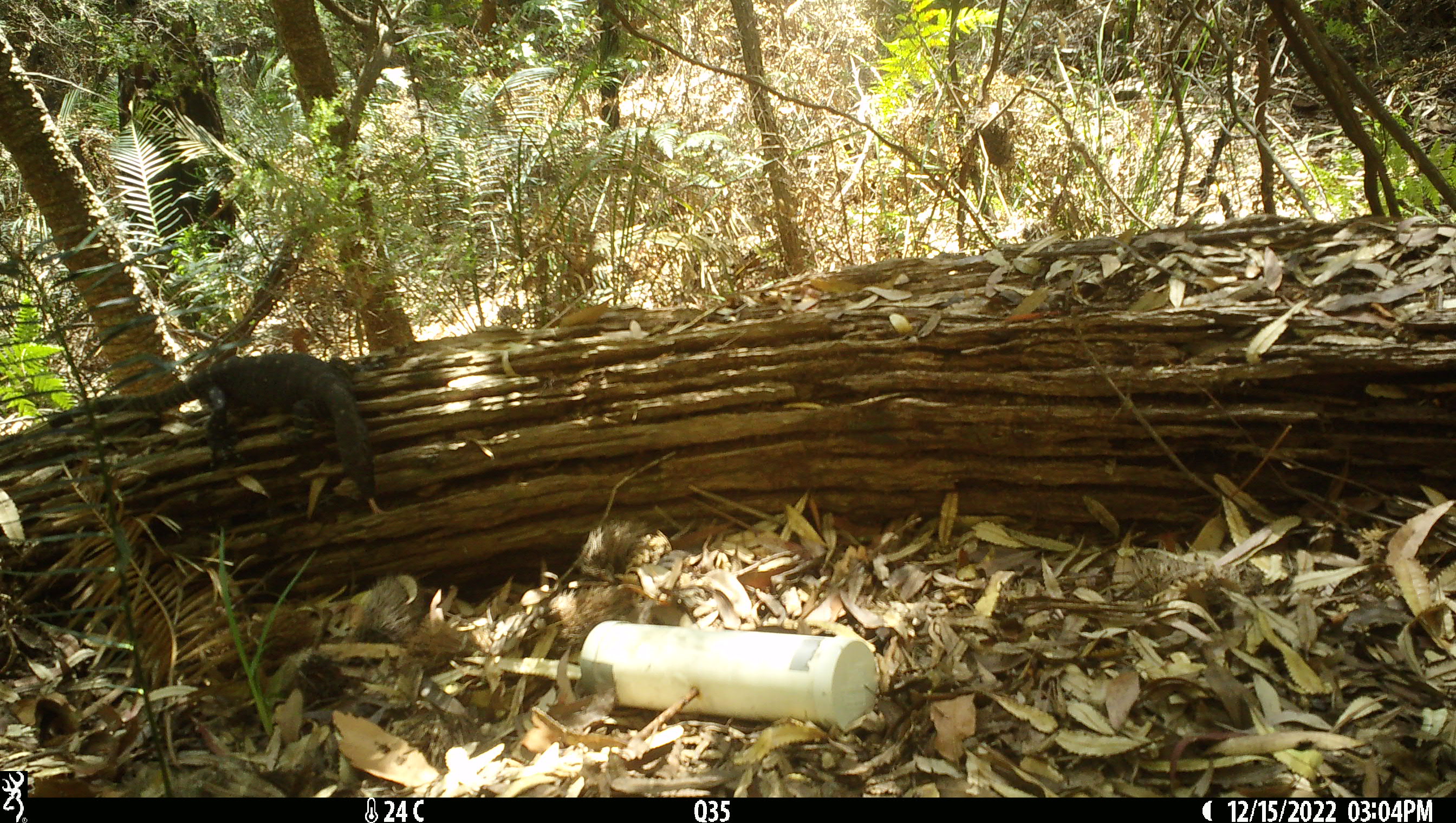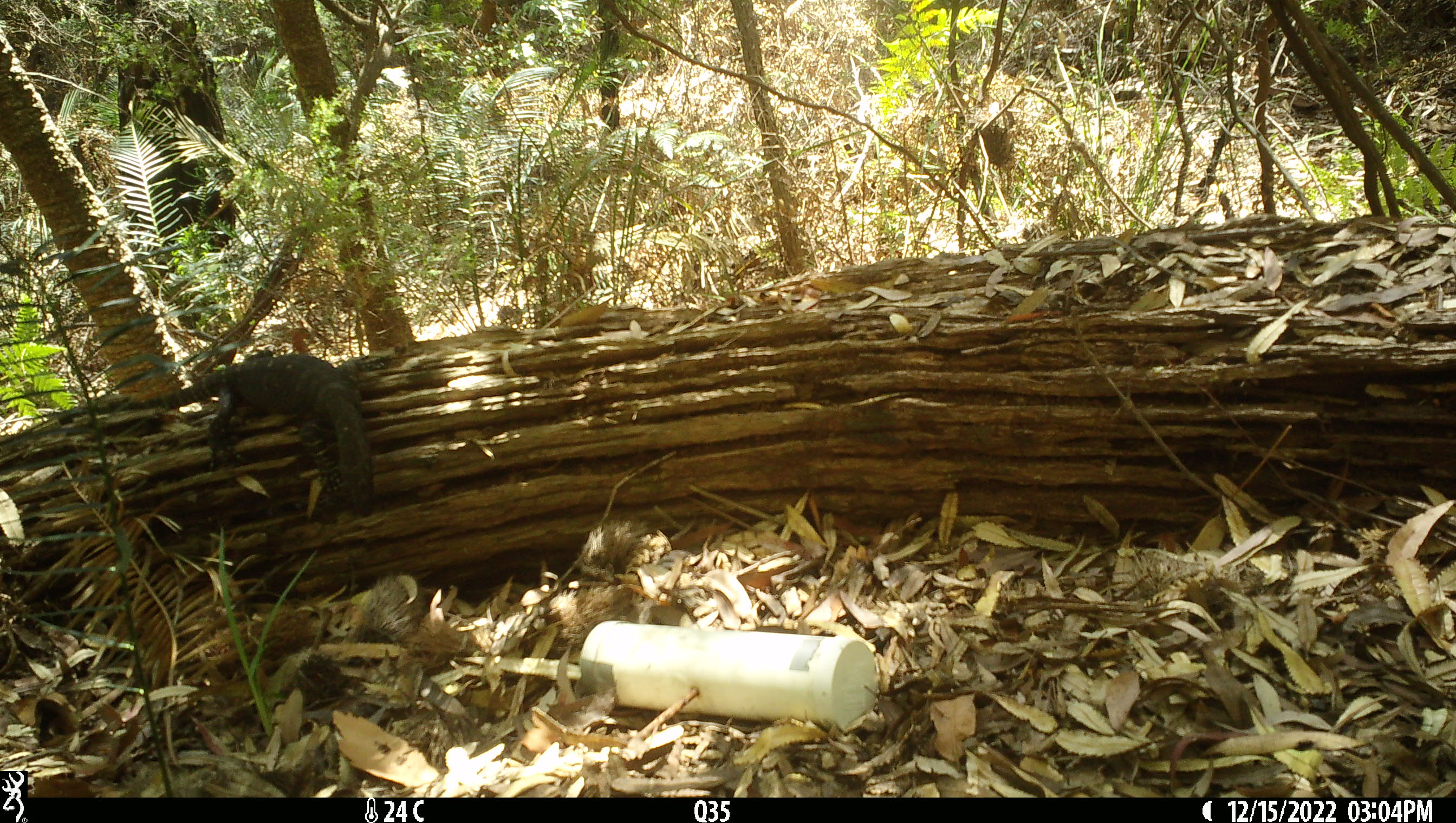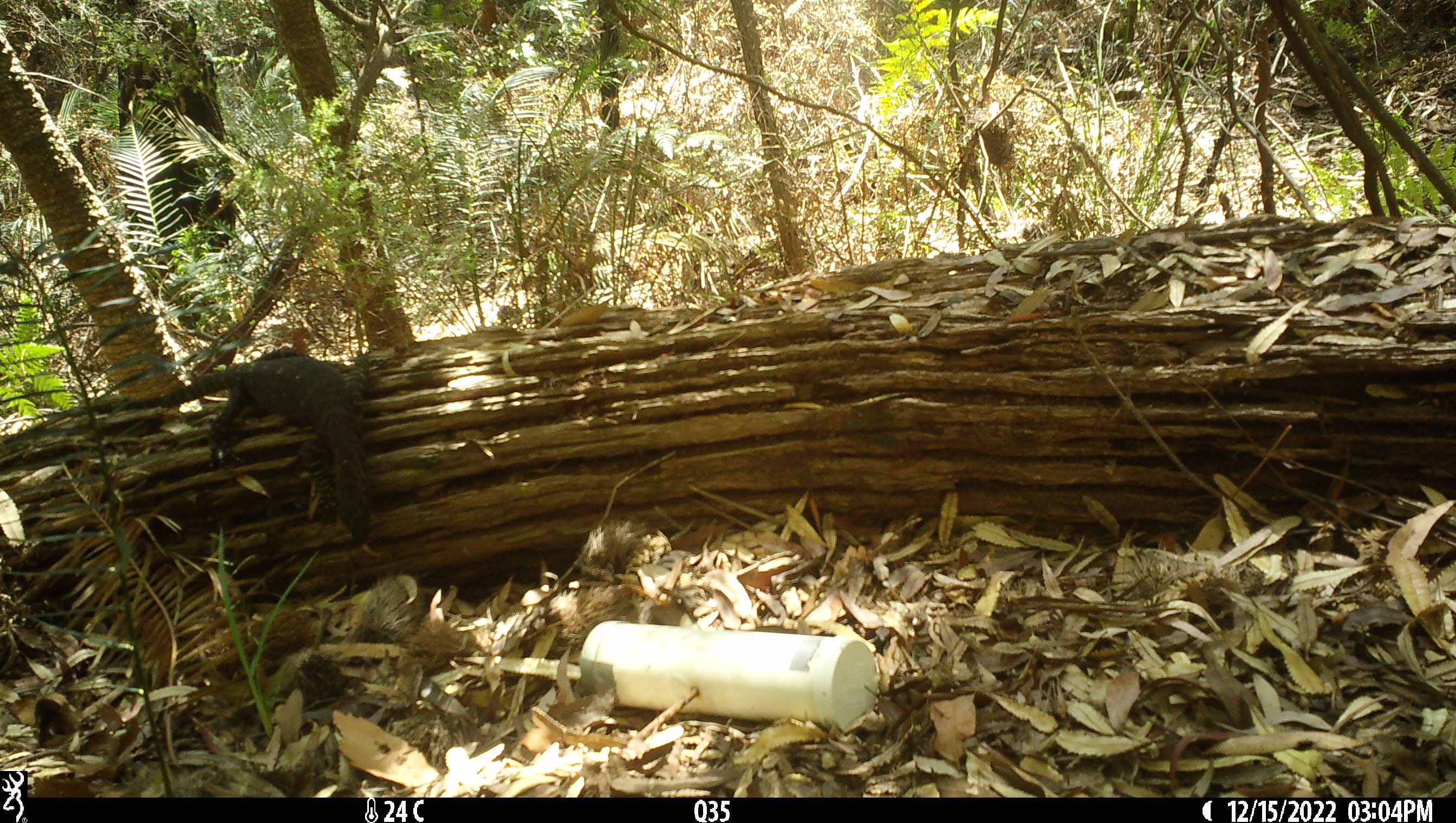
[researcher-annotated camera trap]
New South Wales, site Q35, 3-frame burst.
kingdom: Animalia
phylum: Chordata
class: Reptilia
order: Squamata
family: Varanidae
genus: Varanus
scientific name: Varanus varius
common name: lace monitor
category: goanna